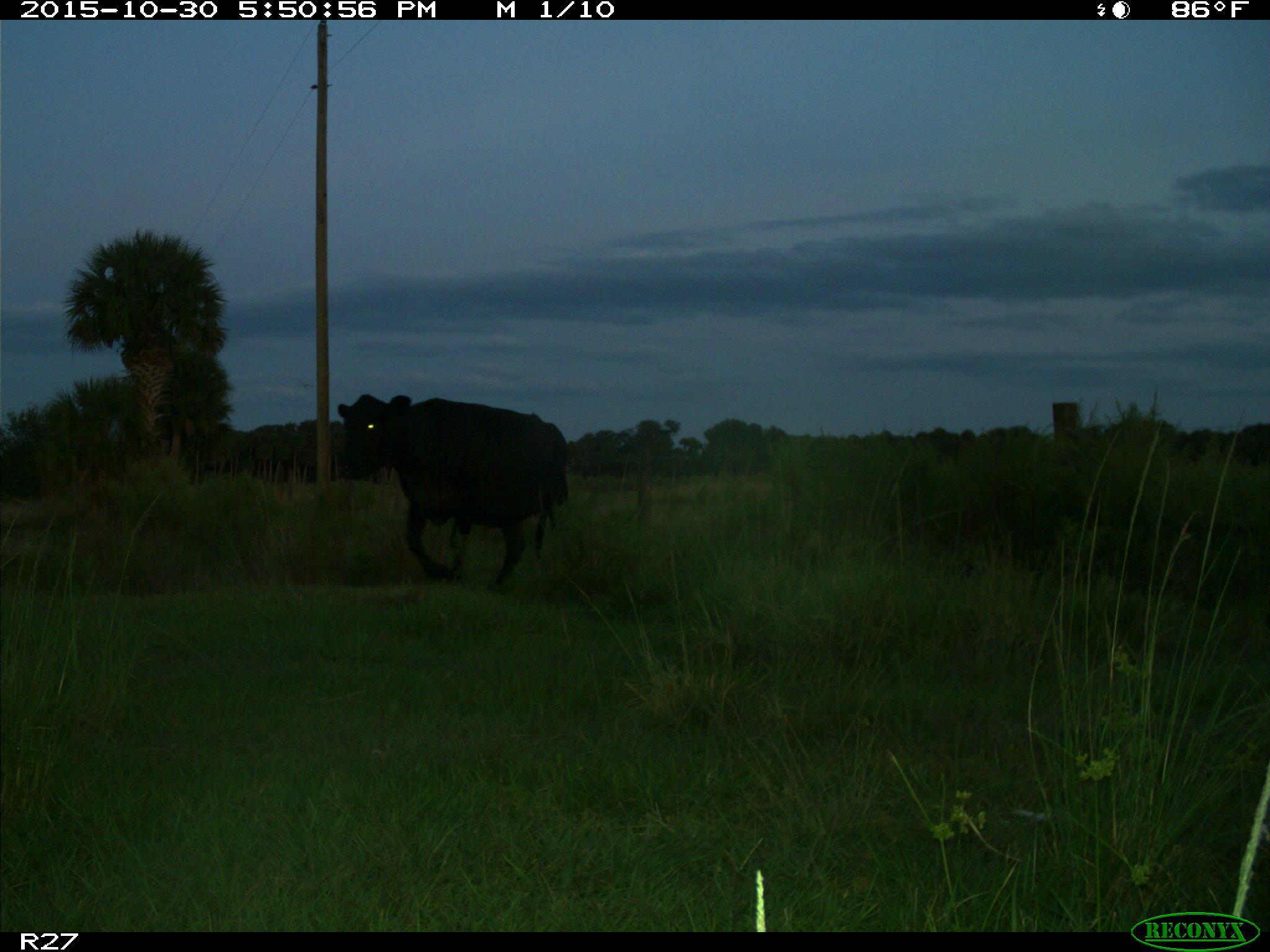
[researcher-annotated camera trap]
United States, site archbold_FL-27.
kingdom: Animalia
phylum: Chordata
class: Mammalia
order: Artiodactyla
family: Bovidae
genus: Bos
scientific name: Bos taurus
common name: domestic cow